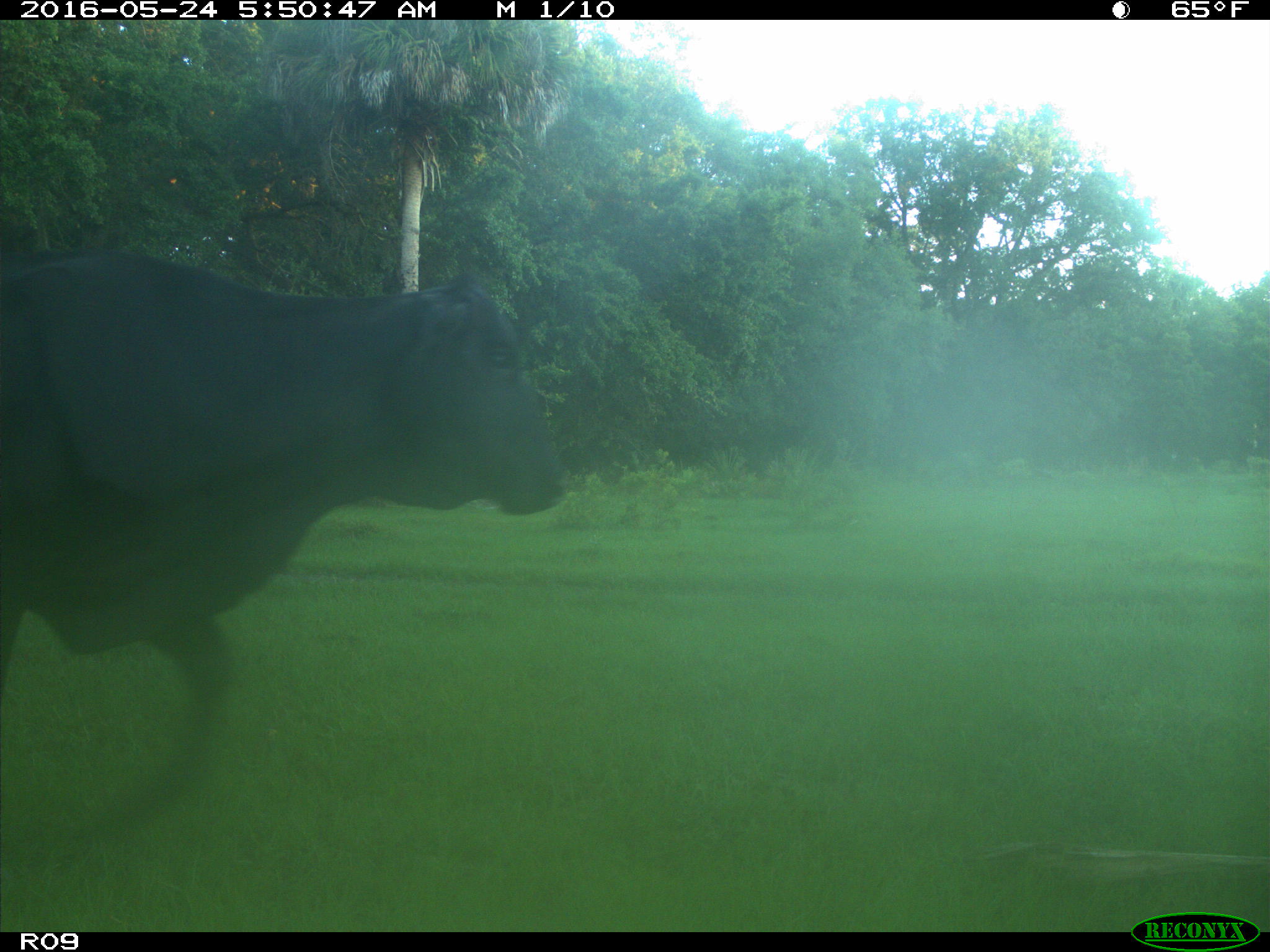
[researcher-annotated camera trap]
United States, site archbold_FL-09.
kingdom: Animalia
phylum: Chordata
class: Mammalia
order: Artiodactyla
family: Bovidae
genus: Bos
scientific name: Bos taurus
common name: domestic cow